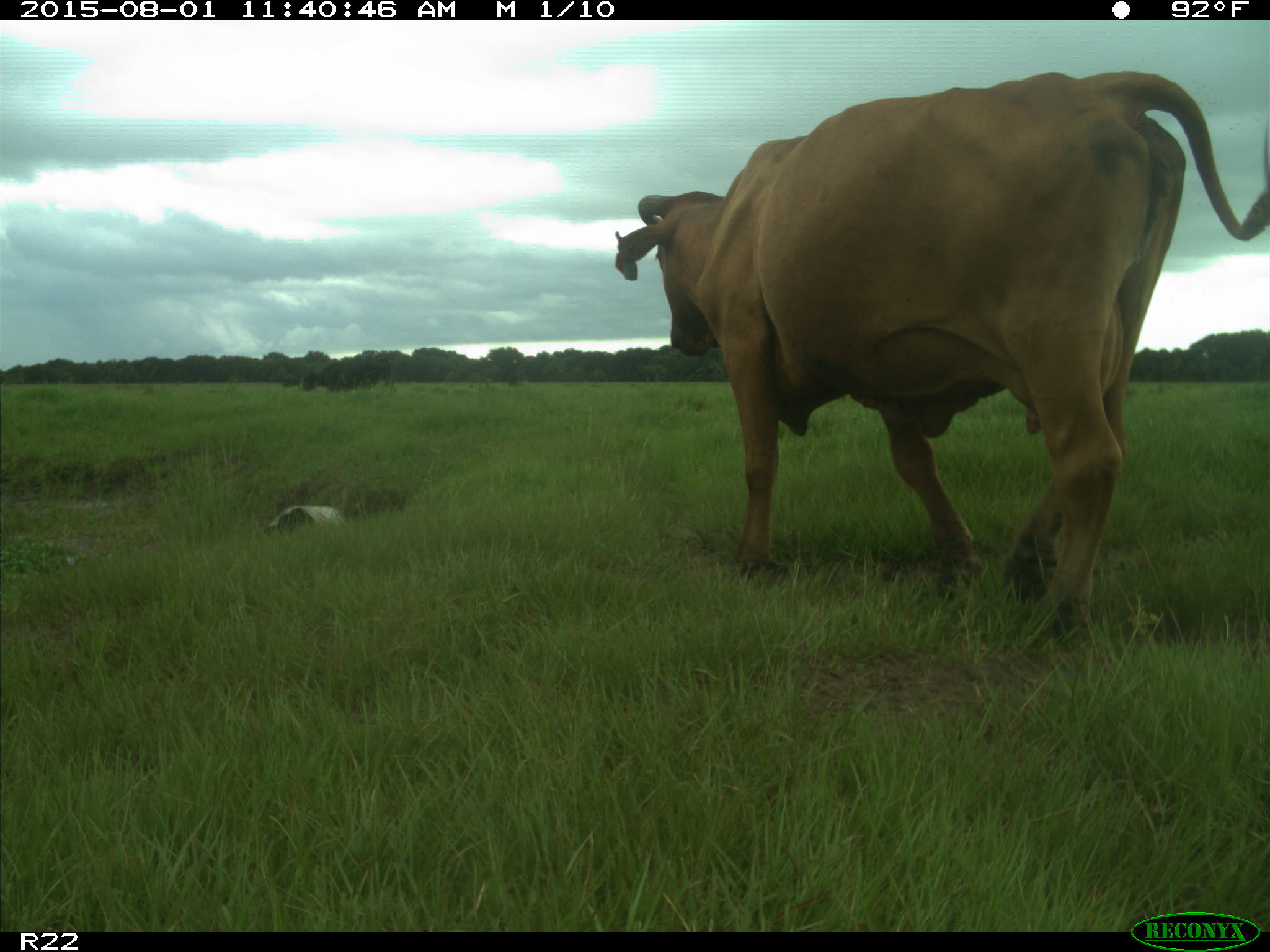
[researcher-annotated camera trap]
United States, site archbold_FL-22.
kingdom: Animalia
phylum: Chordata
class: Mammalia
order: Artiodactyla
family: Bovidae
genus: Bos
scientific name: Bos taurus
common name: domestic cow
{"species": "Bos taurus (domestic cow)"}